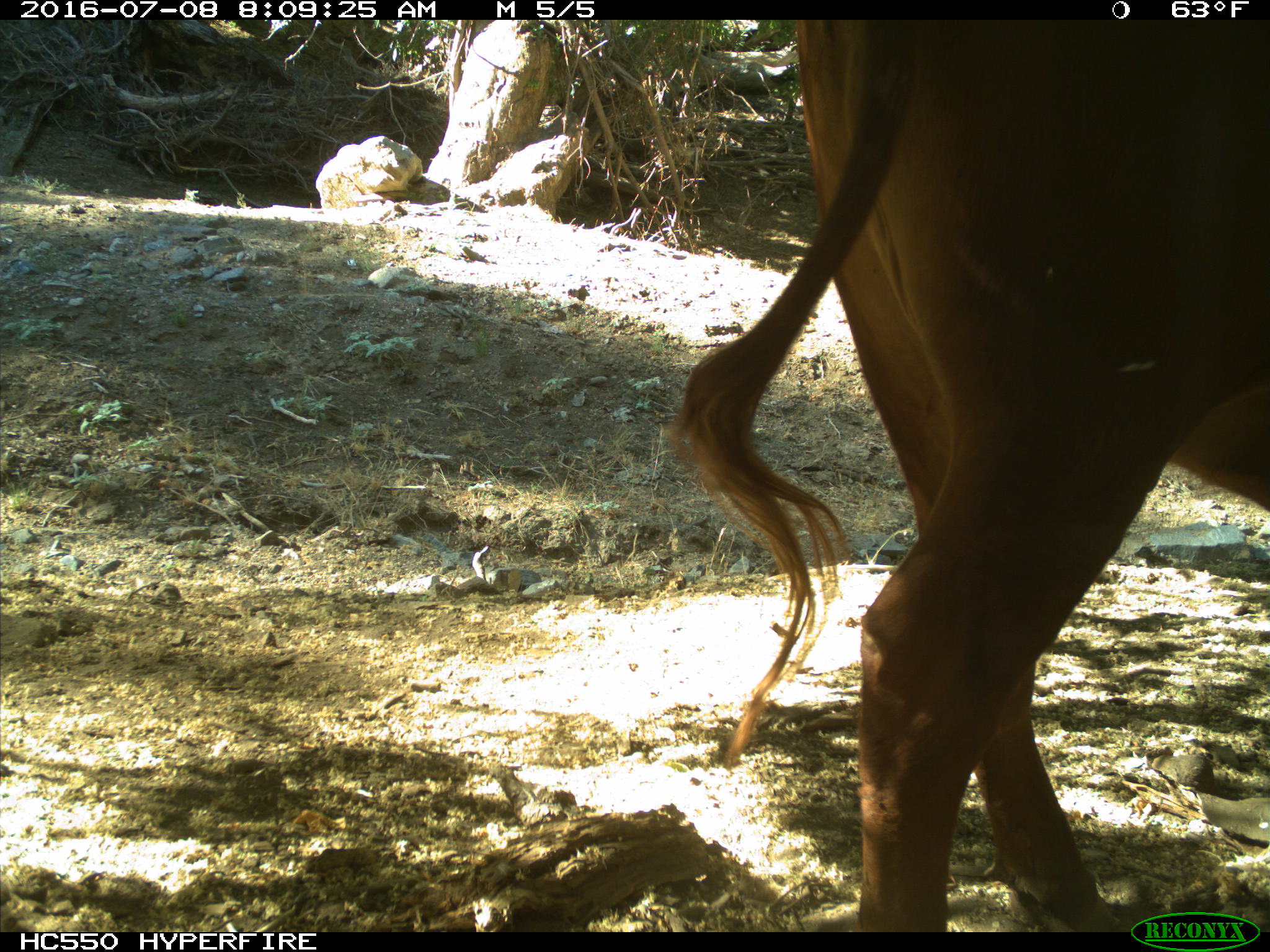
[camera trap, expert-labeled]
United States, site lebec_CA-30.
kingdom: Animalia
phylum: Chordata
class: Mammalia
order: Artiodactyla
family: Bovidae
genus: Bos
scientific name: Bos taurus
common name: domestic cow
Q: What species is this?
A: Bos taurus (domestic cow).